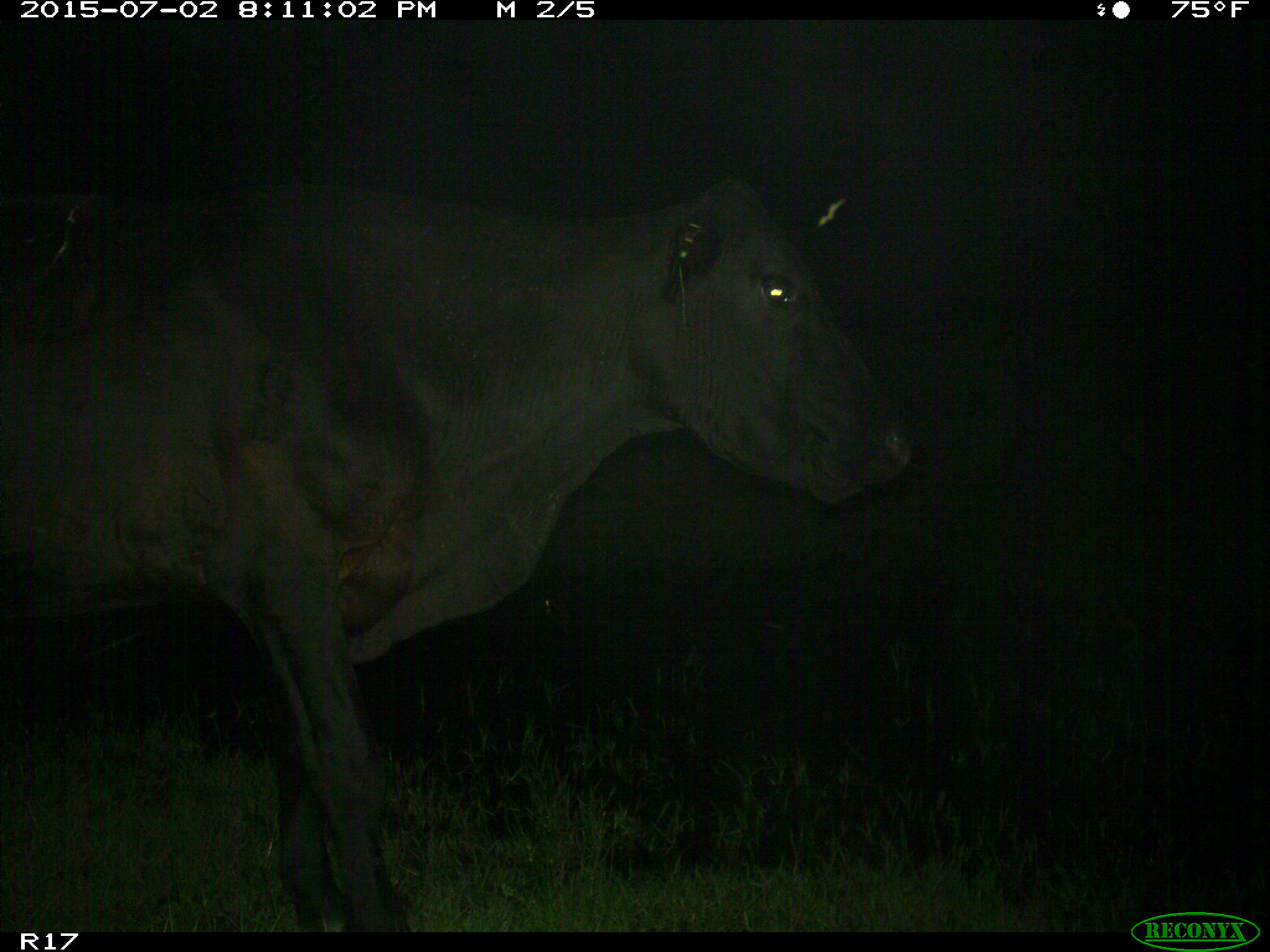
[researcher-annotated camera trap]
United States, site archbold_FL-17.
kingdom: Animalia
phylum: Chordata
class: Mammalia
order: Artiodactyla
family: Bovidae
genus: Bos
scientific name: Bos taurus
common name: domestic cow